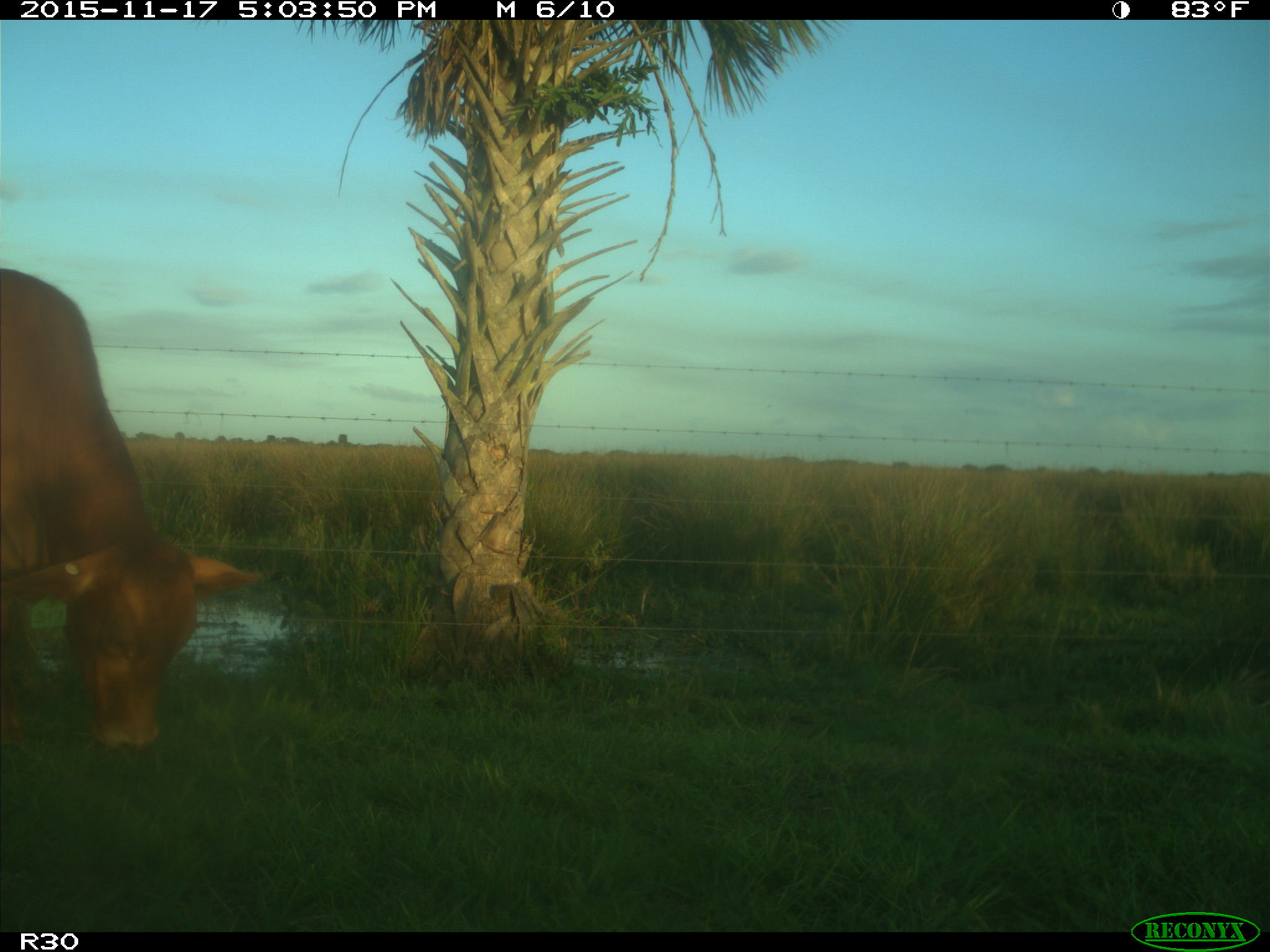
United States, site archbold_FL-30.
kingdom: Animalia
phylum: Chordata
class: Mammalia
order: Artiodactyla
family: Bovidae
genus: Bos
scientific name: Bos taurus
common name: domestic cow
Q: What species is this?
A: Bos taurus (domestic cow).